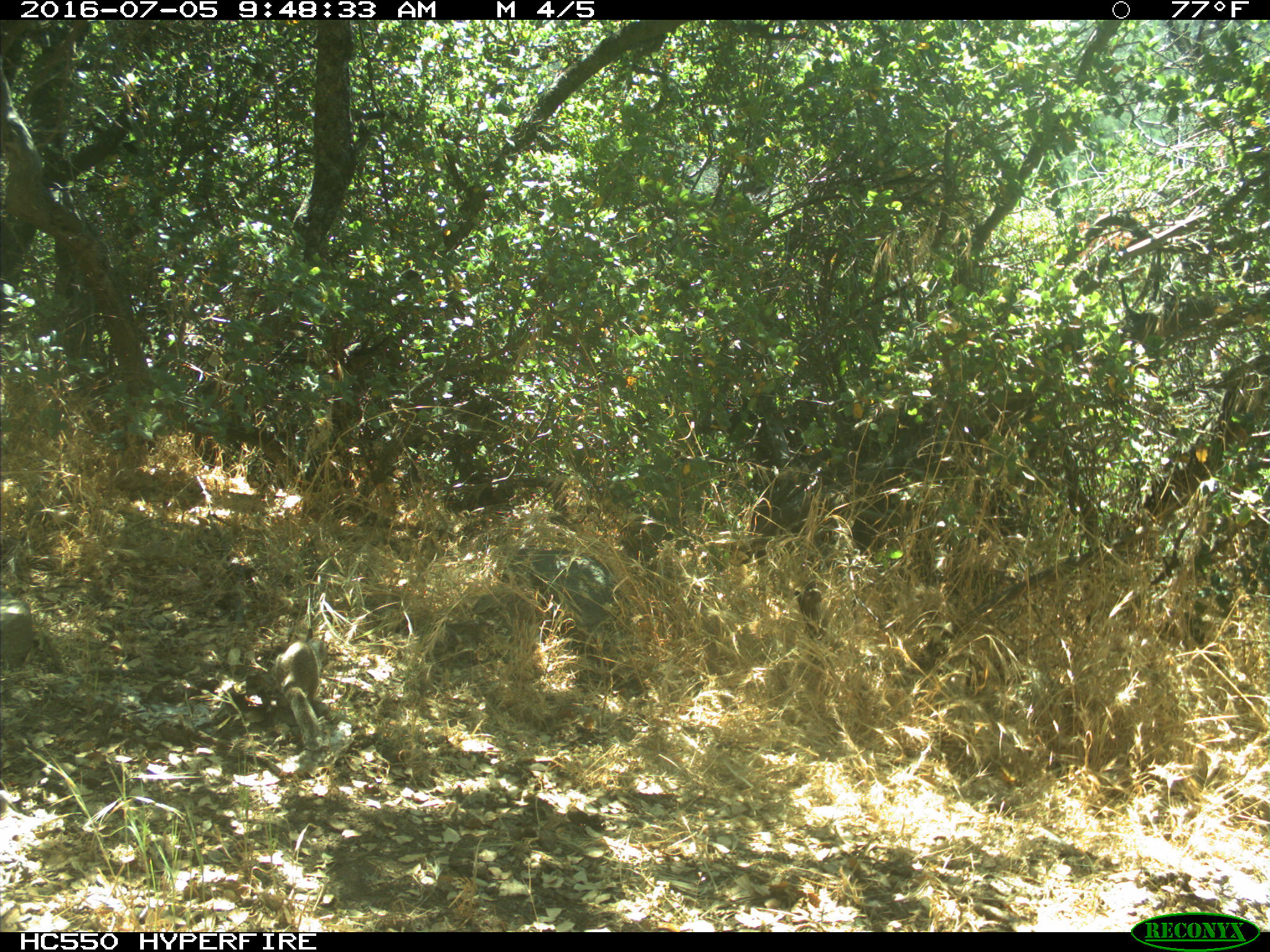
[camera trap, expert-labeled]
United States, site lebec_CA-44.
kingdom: Animalia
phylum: Chordata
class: Mammalia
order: Rodentia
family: Sciuridae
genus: Otospermophilus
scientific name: Otospermophilus beecheyi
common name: california ground squirrel